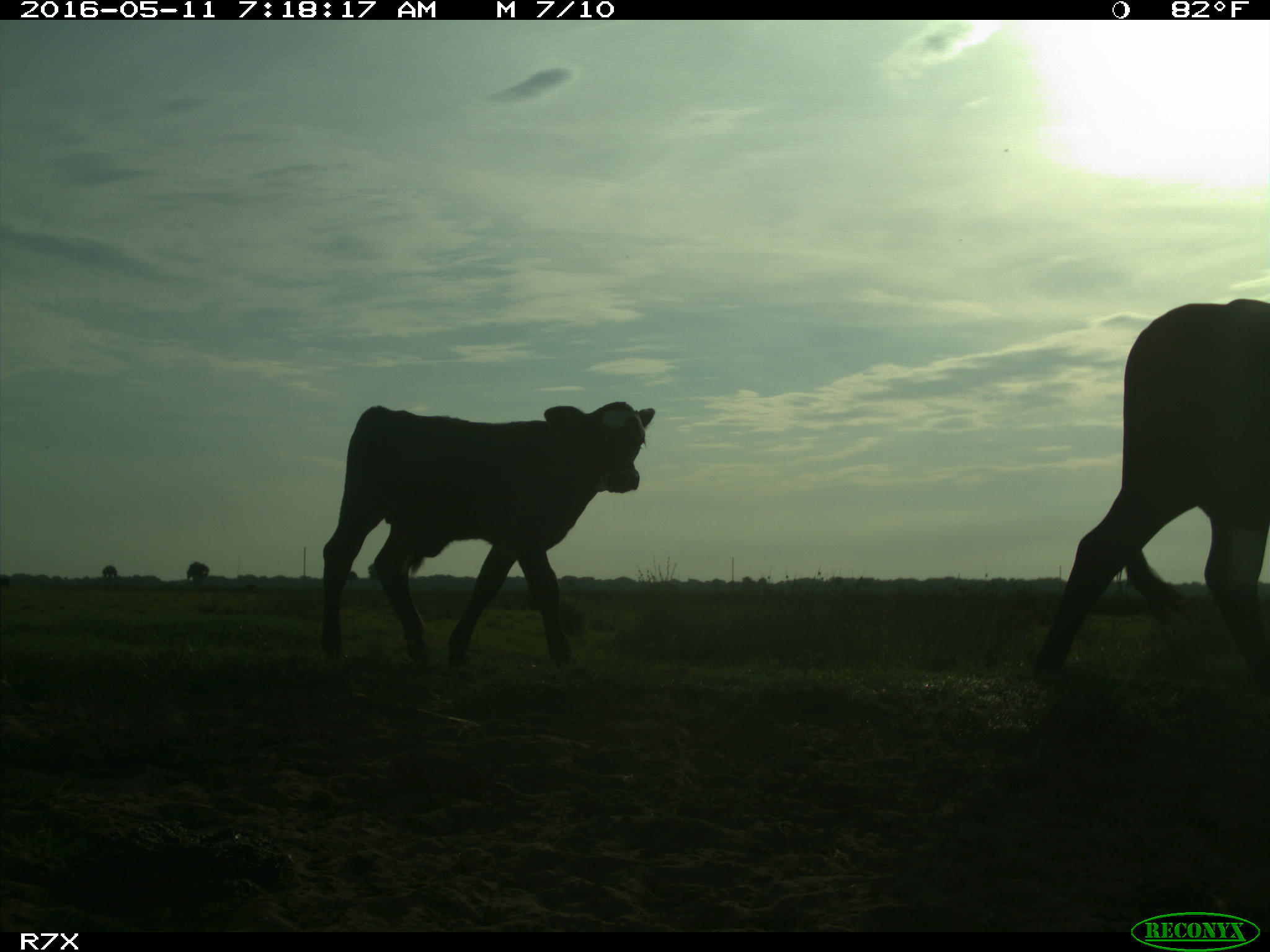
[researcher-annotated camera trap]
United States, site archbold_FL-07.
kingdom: Animalia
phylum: Chordata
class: Mammalia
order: Artiodactyla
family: Bovidae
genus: Bos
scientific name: Bos taurus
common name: domestic cow